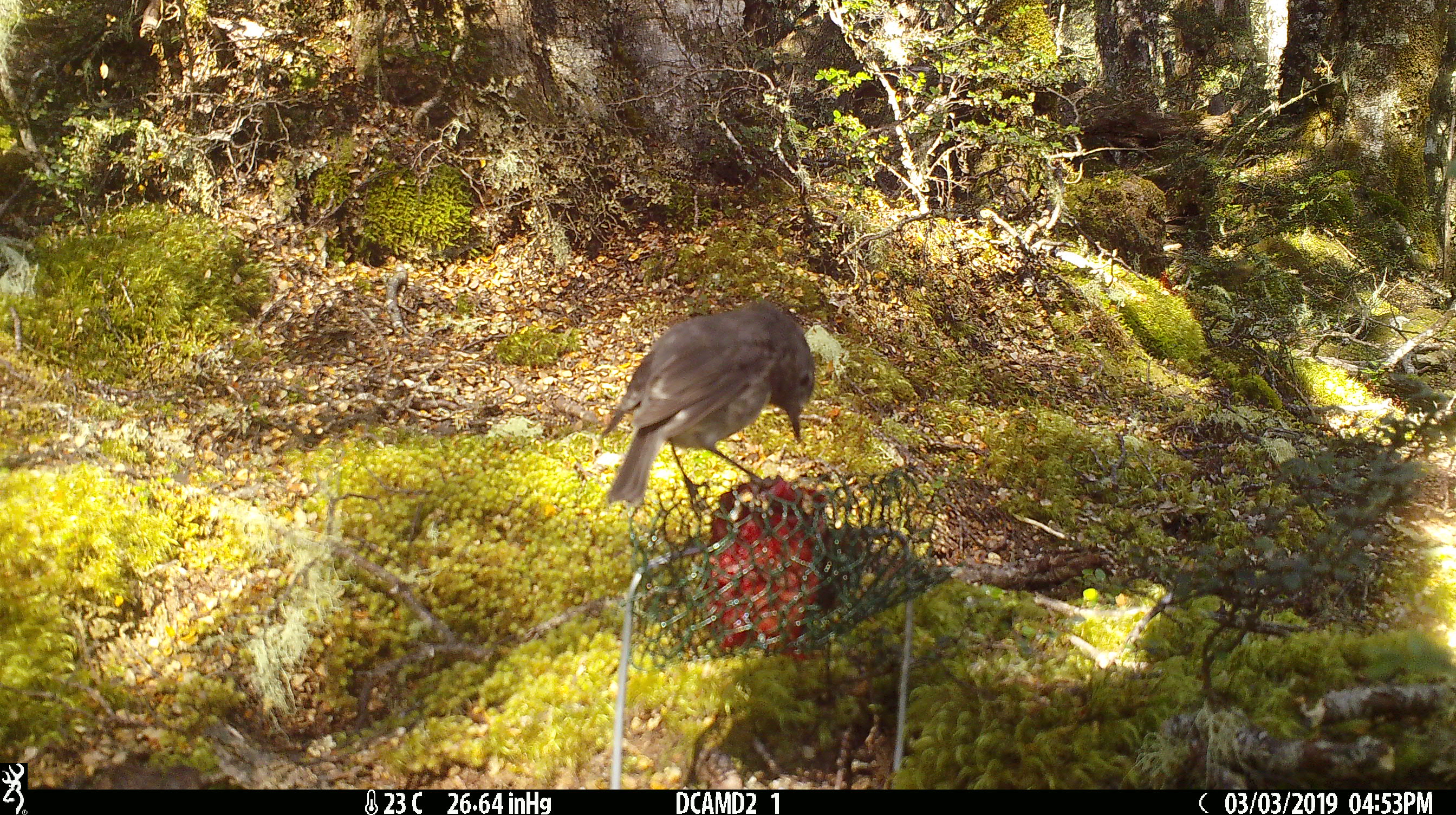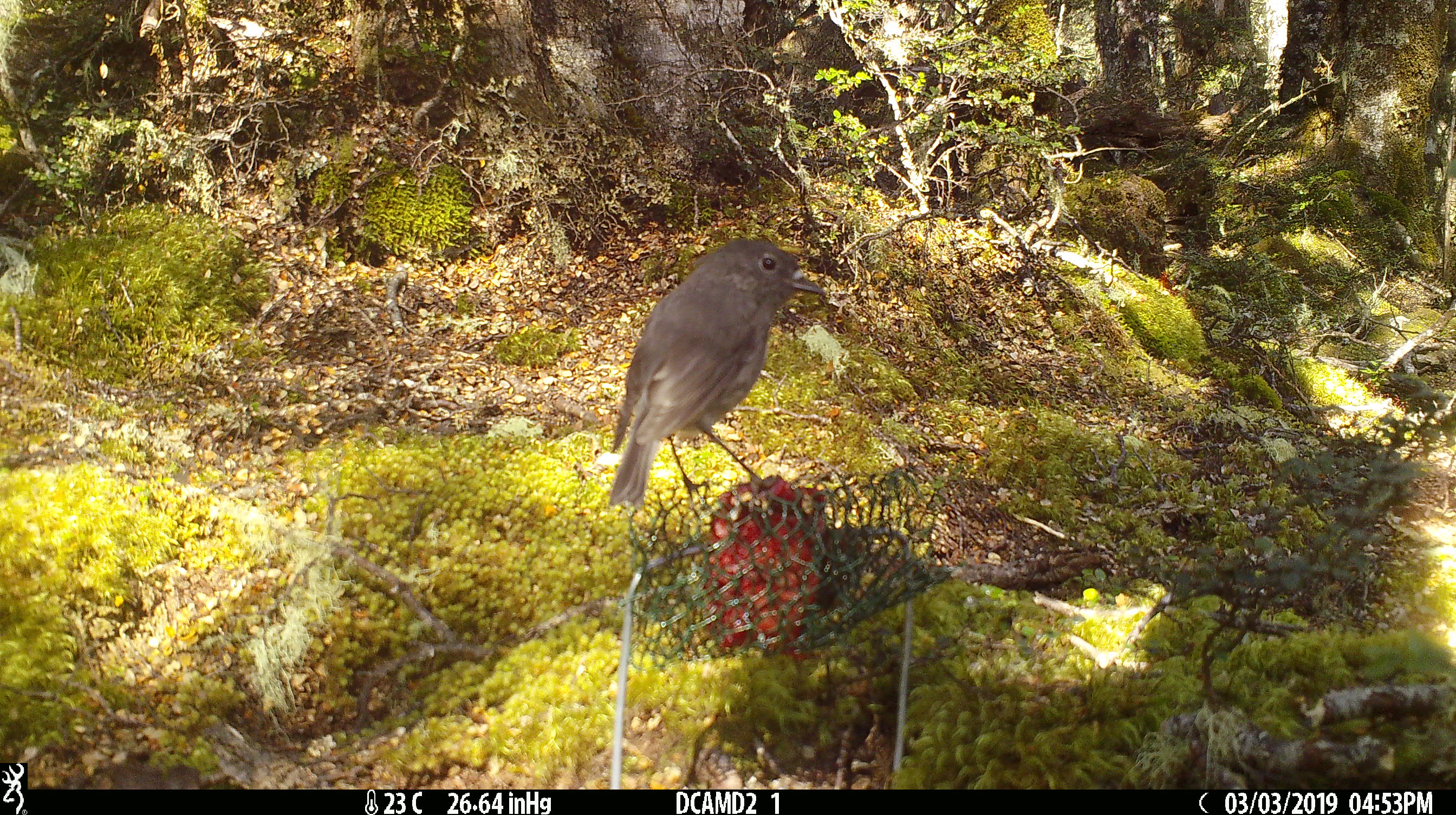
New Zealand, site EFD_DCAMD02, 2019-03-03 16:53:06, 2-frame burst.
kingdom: Animalia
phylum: Chordata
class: Aves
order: Passeriformes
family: Petroicidae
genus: Petroica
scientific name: Petroica australis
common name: new zealand robin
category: robin